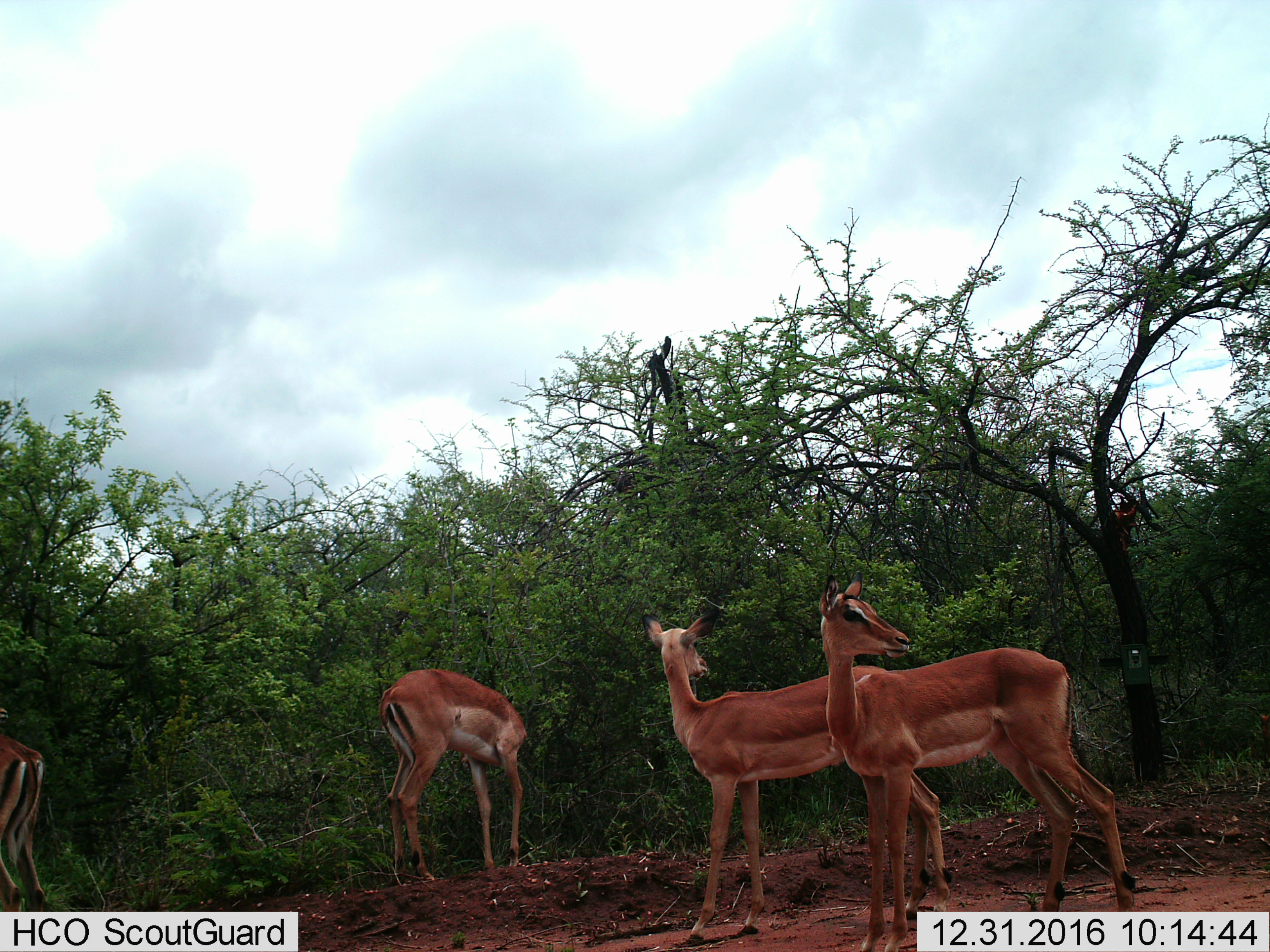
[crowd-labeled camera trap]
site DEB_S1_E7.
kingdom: Animalia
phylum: Chordata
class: Mammalia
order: Artiodactyla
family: Bovidae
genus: Aepyceros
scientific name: Aepyceros melampus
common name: impala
Impala (Aepyceros melampus), count 4. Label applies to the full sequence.